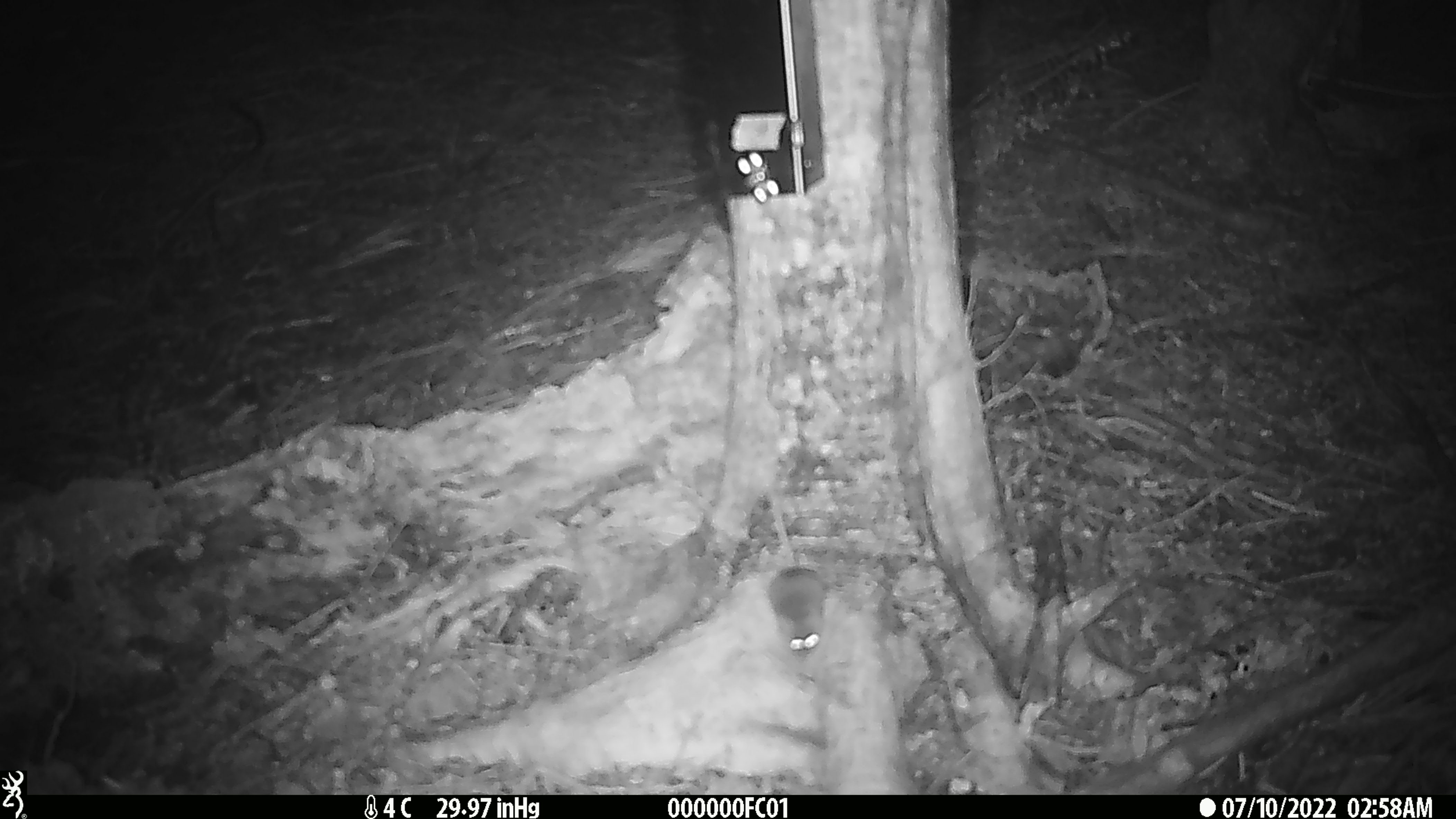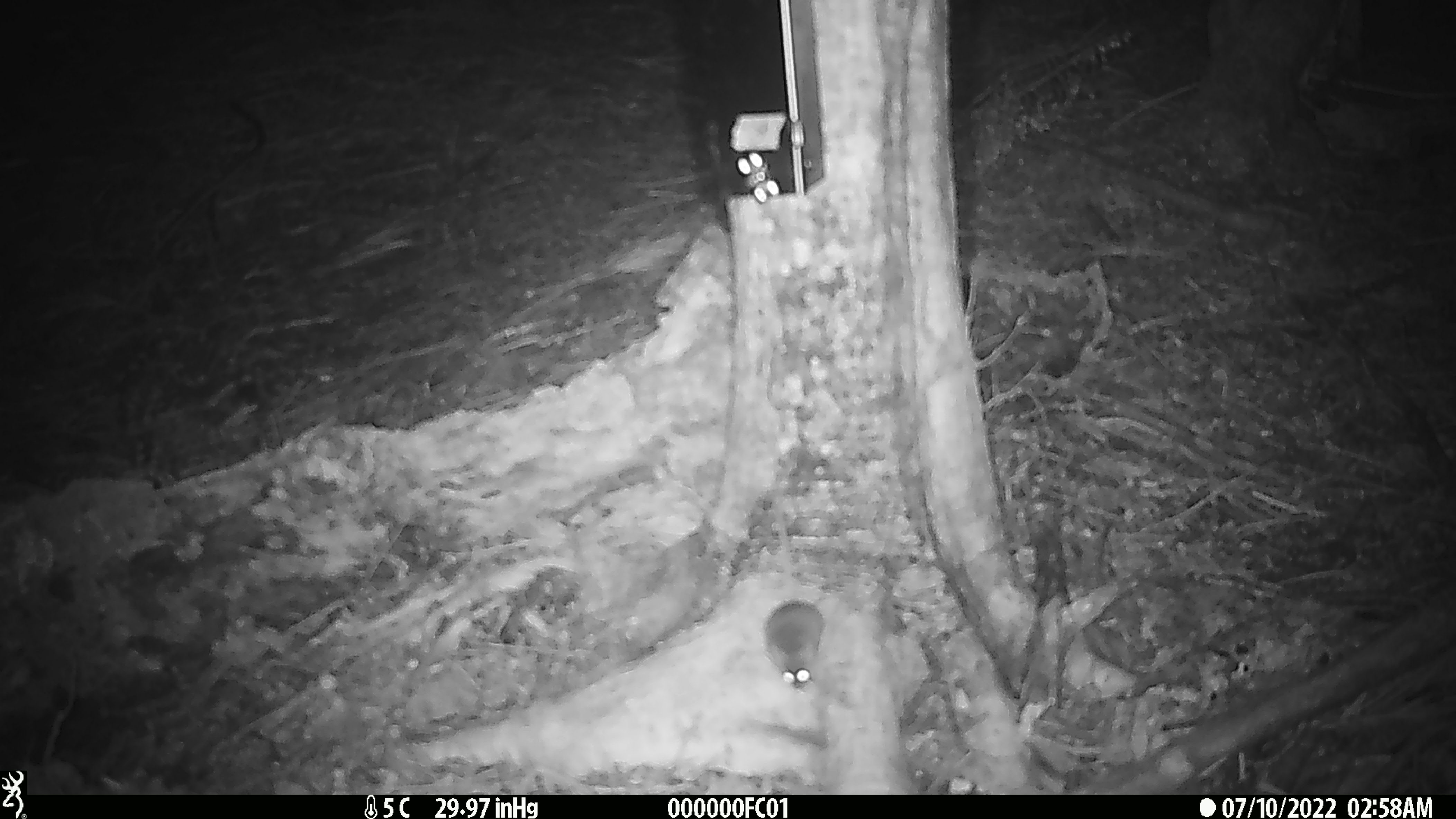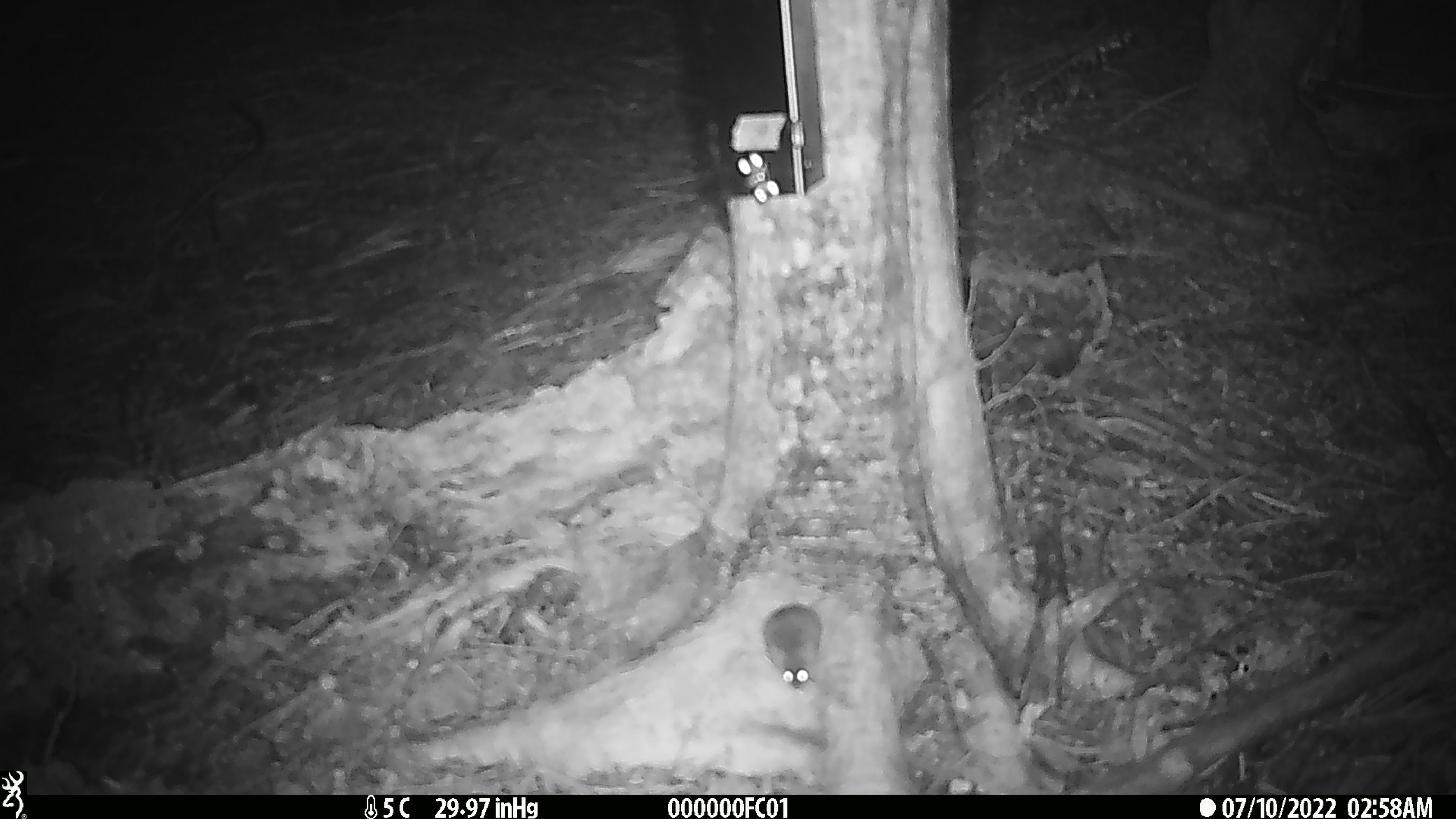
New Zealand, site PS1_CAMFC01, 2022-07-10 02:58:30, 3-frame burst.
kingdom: Animalia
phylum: Chordata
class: Mammalia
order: Rodentia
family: Muridae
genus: Mus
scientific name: Mus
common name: mouse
Mouse (Mus).